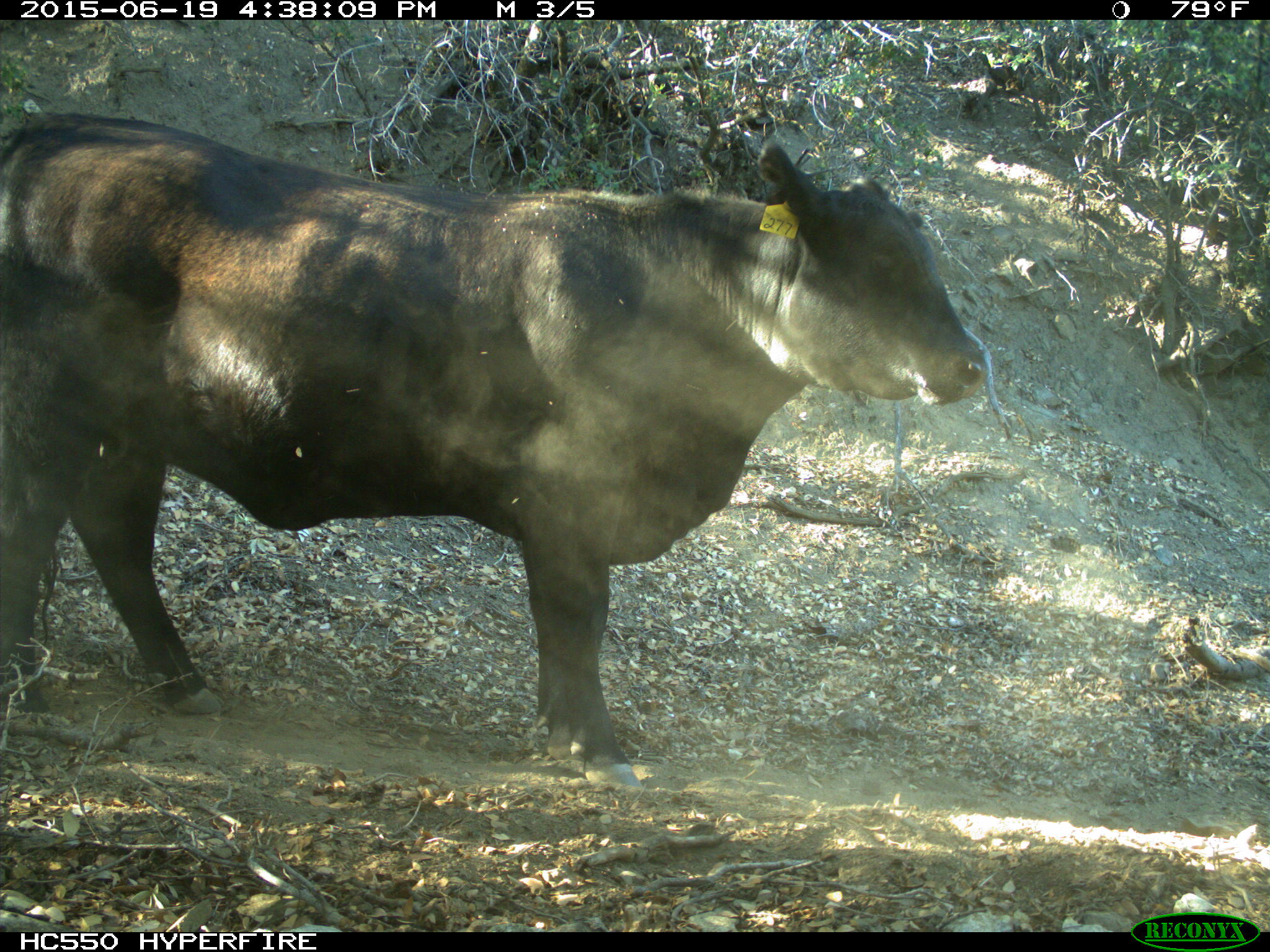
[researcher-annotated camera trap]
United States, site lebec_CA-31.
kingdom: Animalia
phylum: Chordata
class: Mammalia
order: Artiodactyla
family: Bovidae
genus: Bos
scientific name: Bos taurus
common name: domestic cow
Bos taurus (domestic cow).